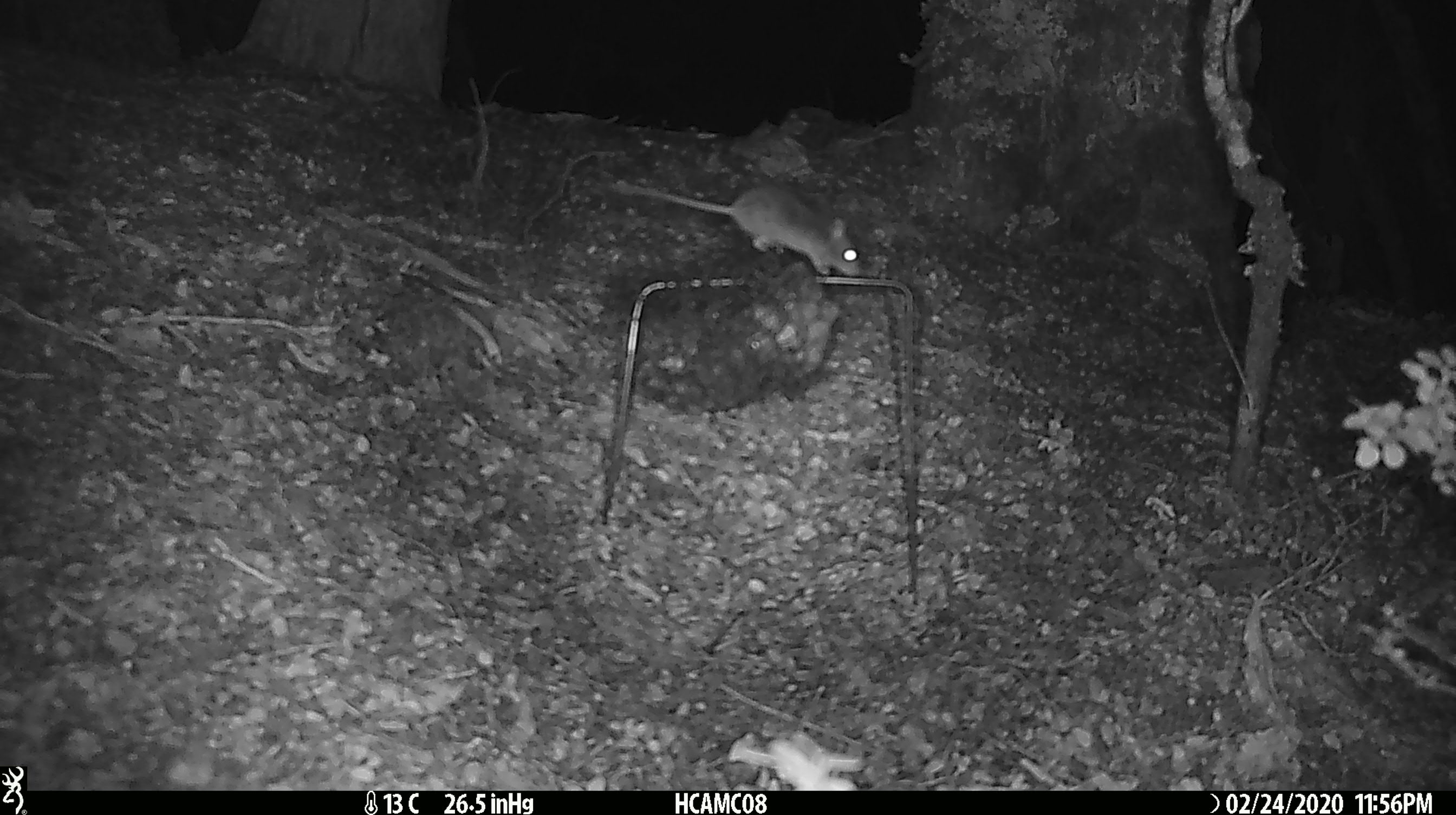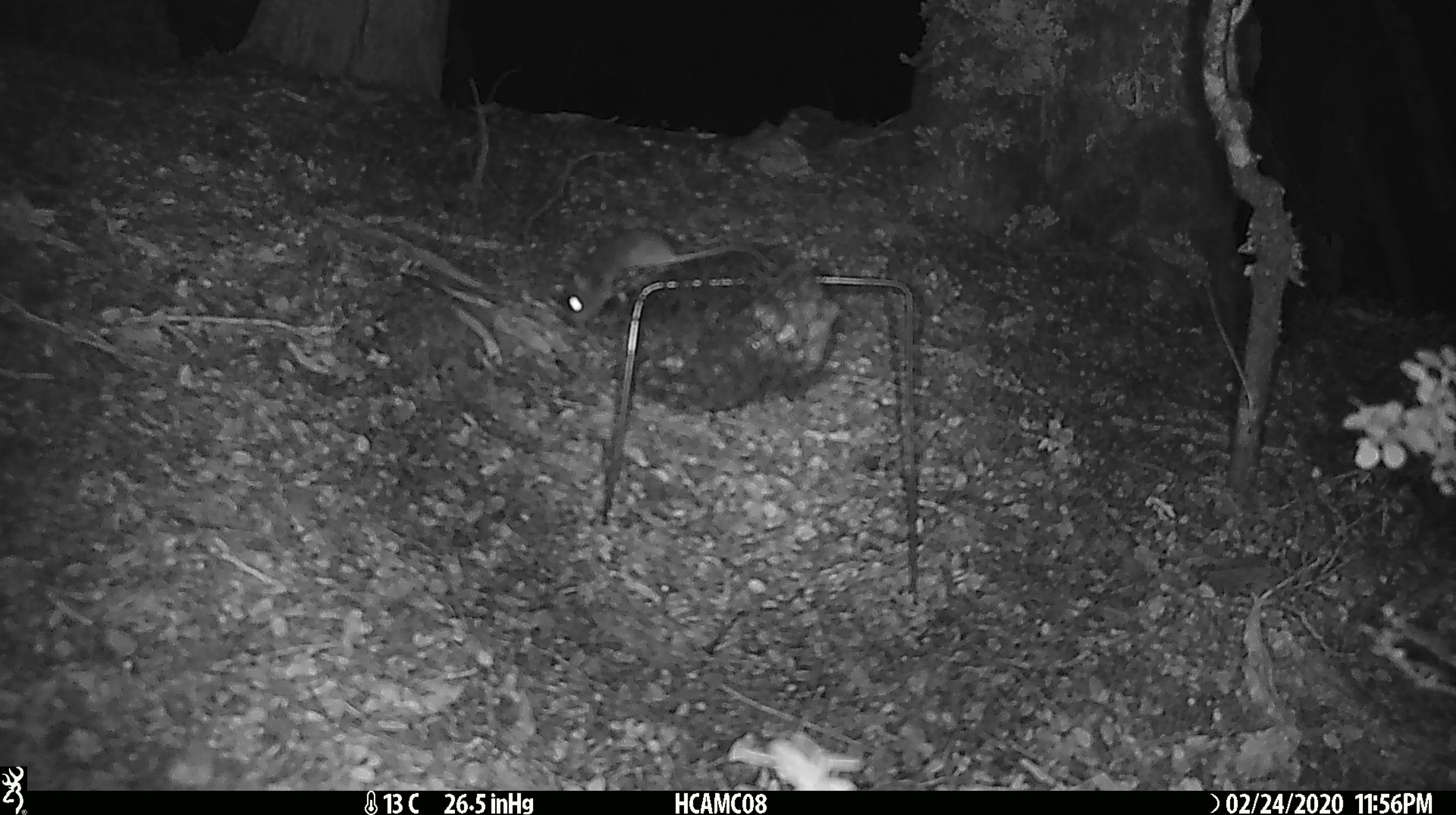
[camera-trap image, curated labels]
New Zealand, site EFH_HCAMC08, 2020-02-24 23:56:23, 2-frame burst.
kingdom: Animalia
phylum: Chordata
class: Mammalia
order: Rodentia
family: Muridae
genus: Mus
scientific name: Mus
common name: mouse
Mouse (Mus).